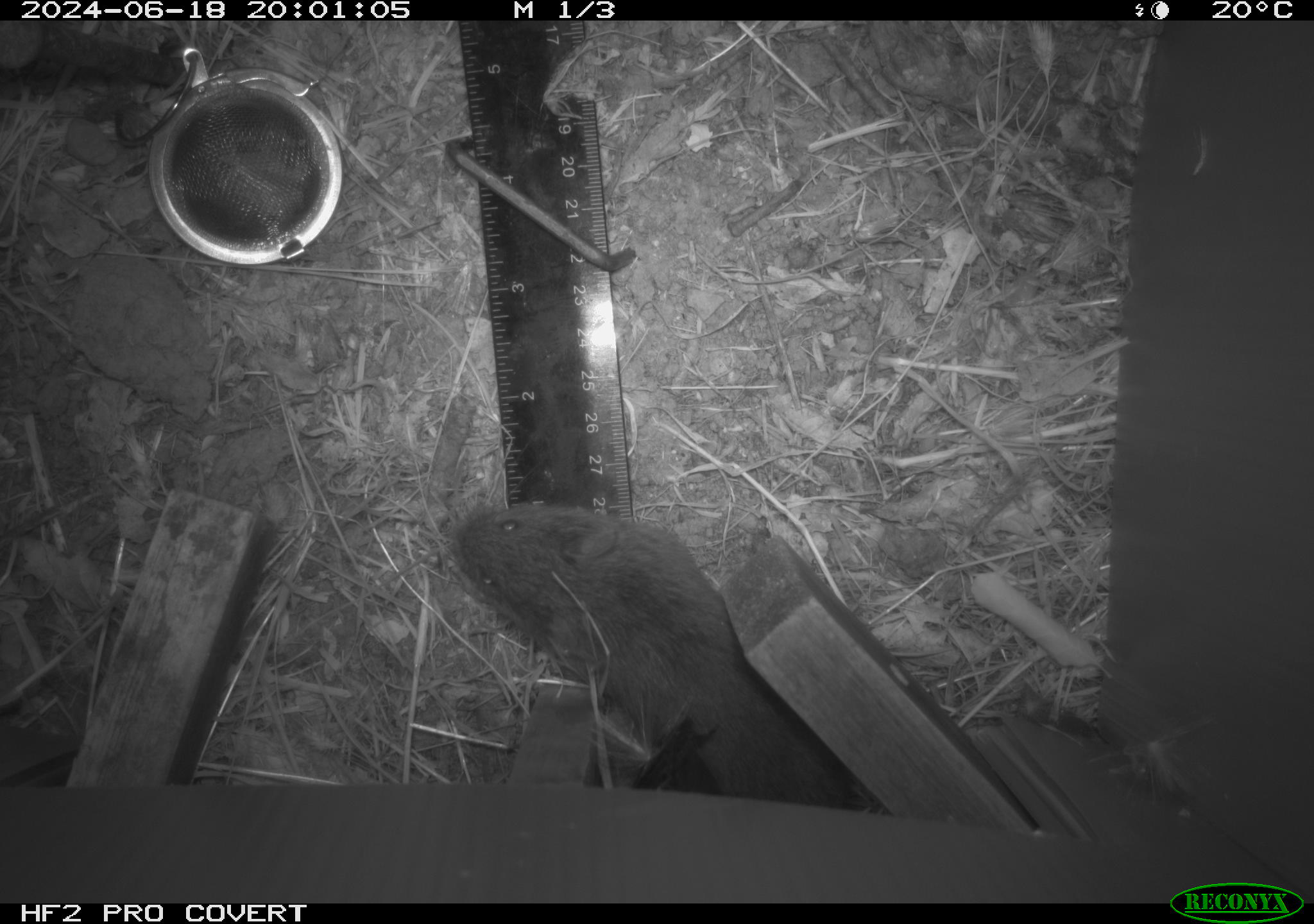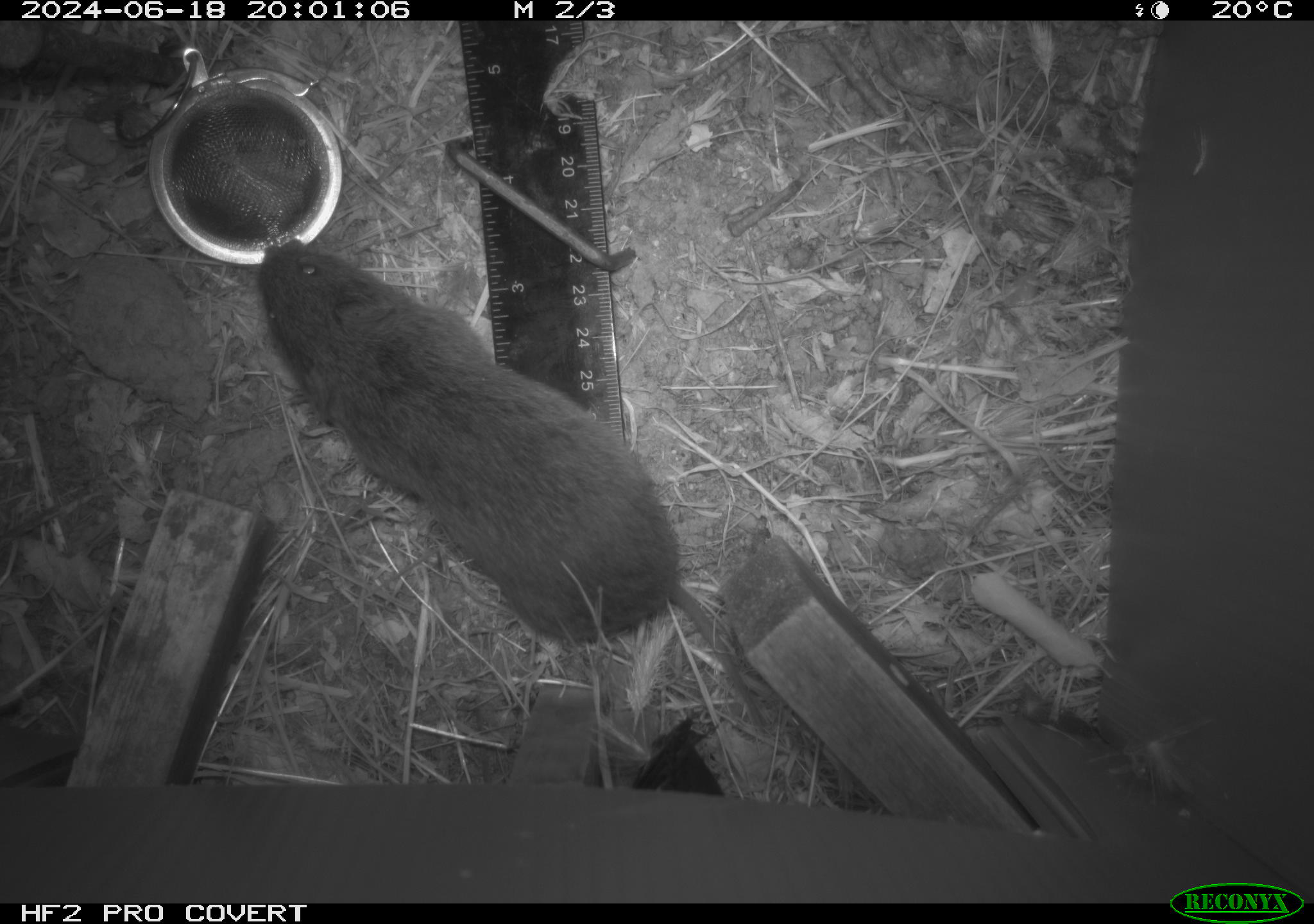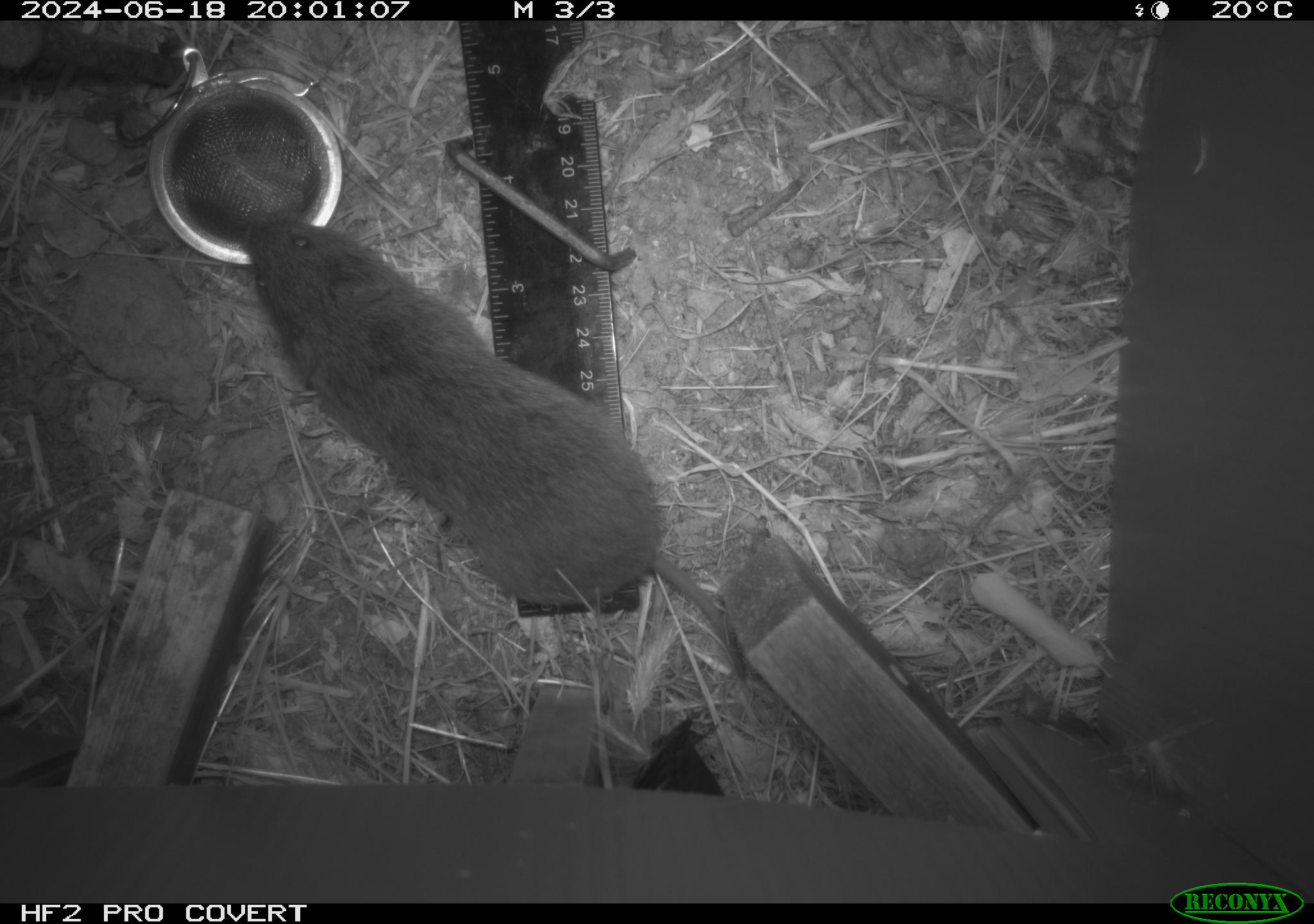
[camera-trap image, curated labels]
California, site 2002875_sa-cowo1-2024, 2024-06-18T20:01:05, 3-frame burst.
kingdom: Animalia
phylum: Chordata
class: Mammalia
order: Rodentia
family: Cricetidae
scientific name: Arvicolinae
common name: voles, lemmings, and muskrats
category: arvicolinae subfamily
Arvicolinae subfamily (voles, lemmings, and muskrats) (Arvicolinae).